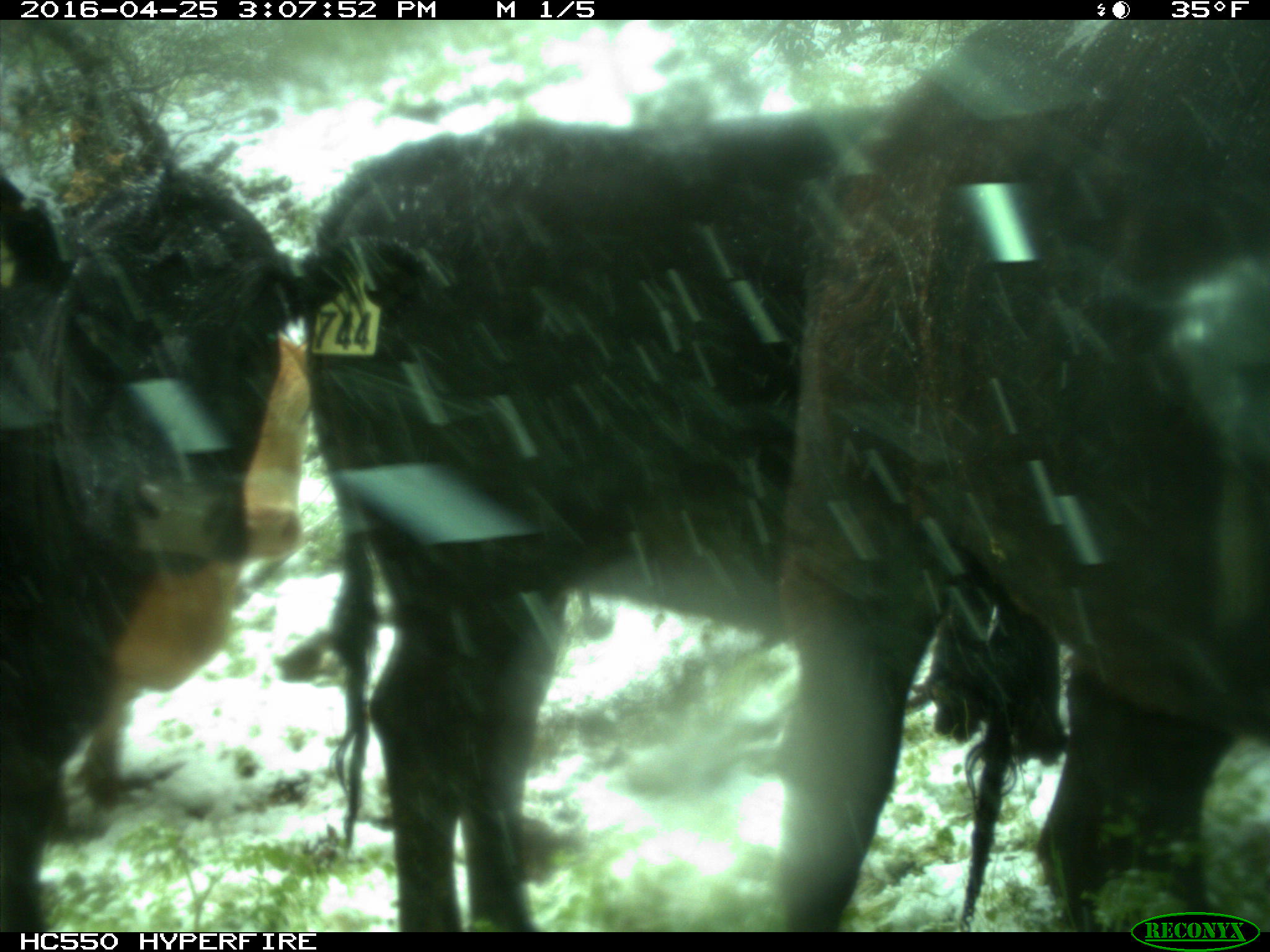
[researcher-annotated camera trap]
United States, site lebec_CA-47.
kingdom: Animalia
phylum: Chordata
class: Mammalia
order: Artiodactyla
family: Bovidae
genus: Bos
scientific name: Bos taurus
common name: domestic cow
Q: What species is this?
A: Bos taurus (domestic cow).